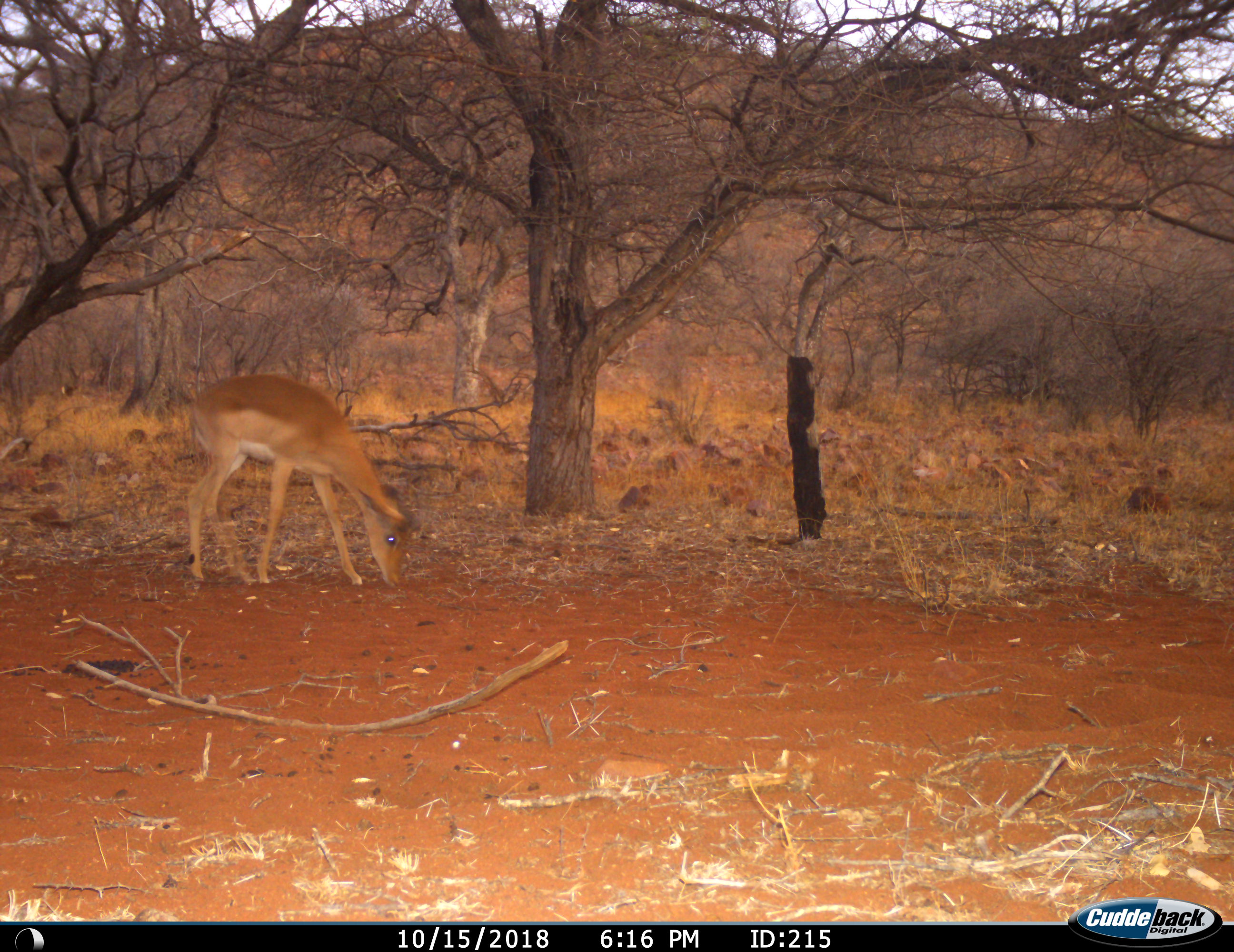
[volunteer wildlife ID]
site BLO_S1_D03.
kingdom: Animalia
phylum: Chordata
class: Mammalia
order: Artiodactyla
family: Bovidae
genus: Aepyceros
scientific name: Aepyceros melampus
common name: impala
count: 1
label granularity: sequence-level